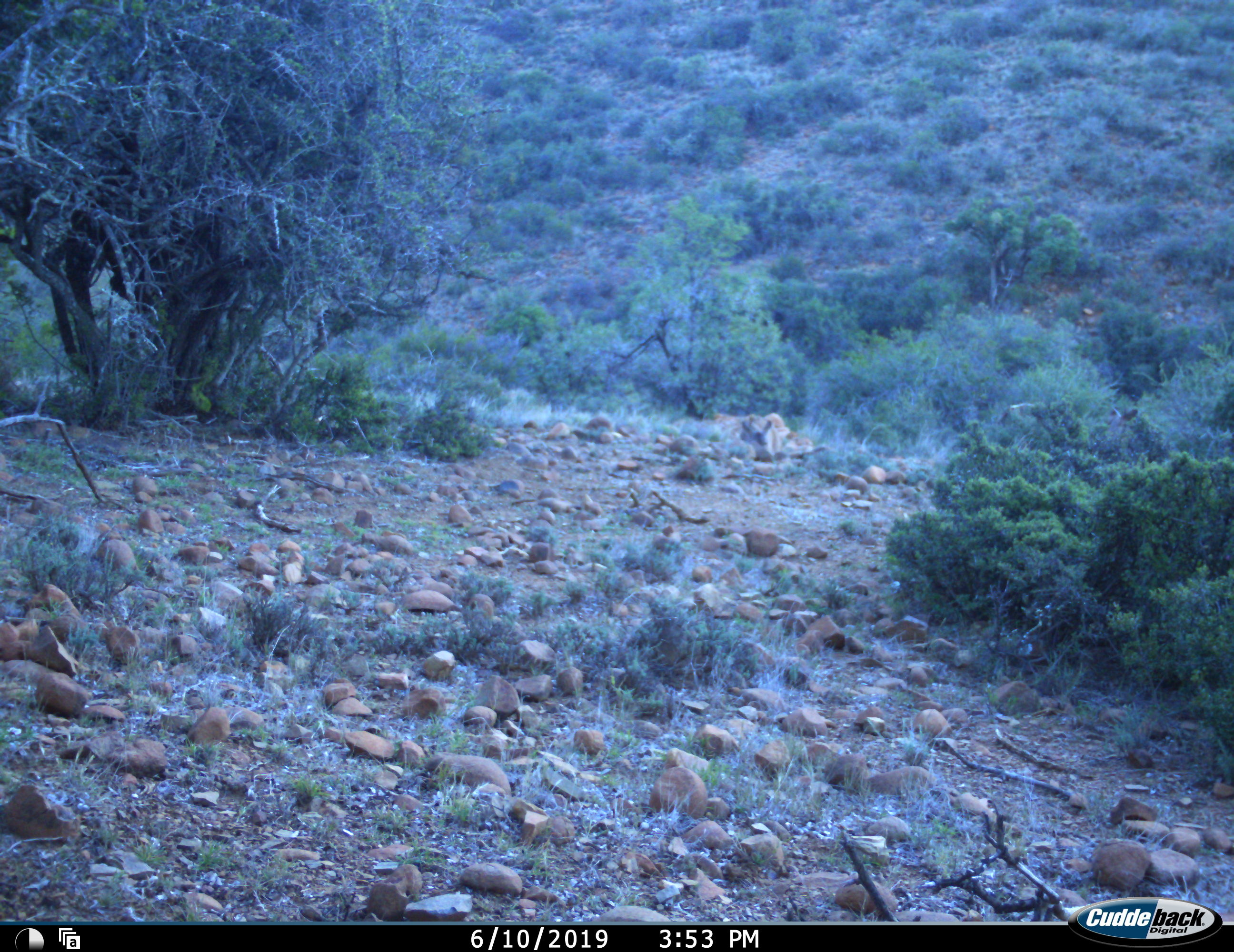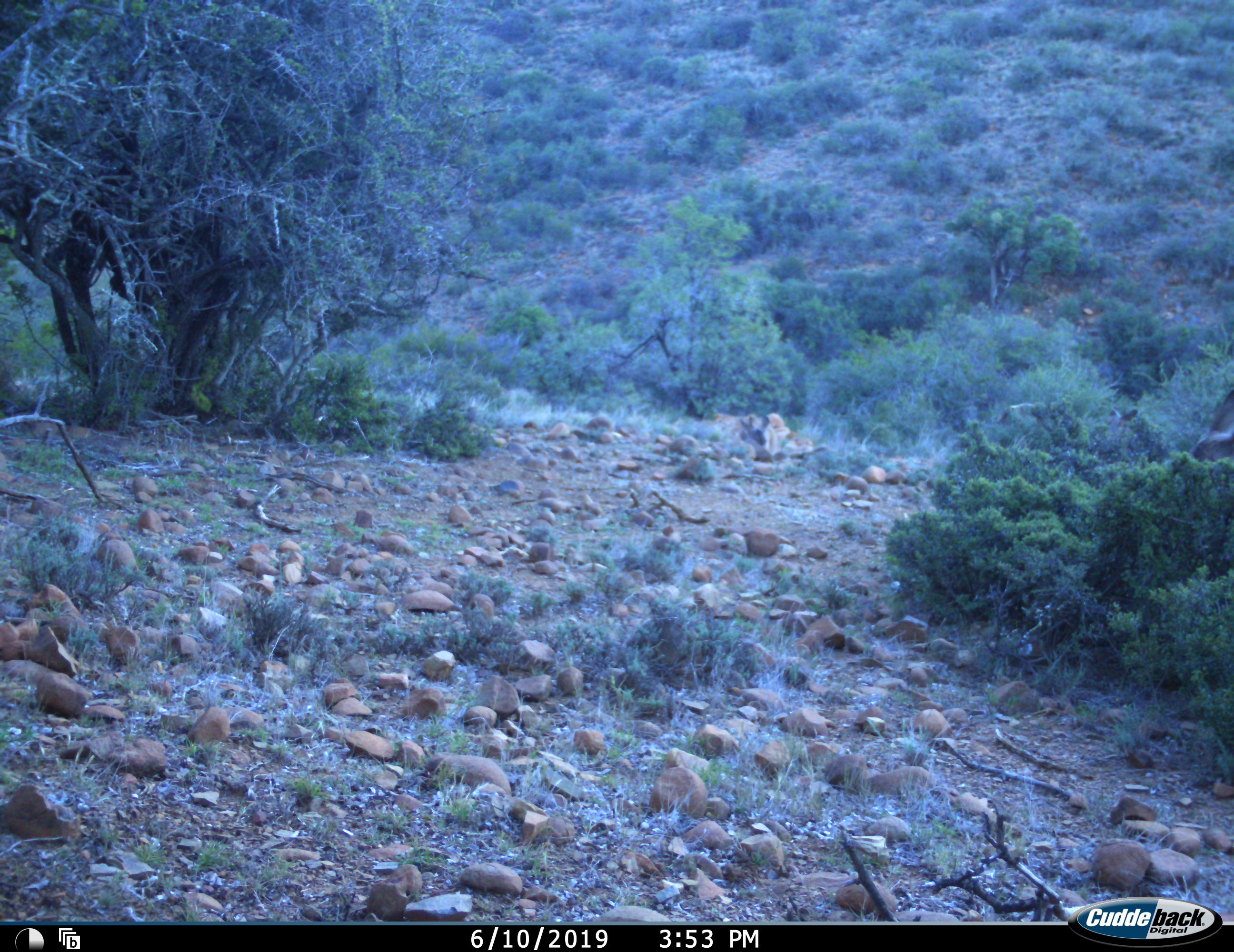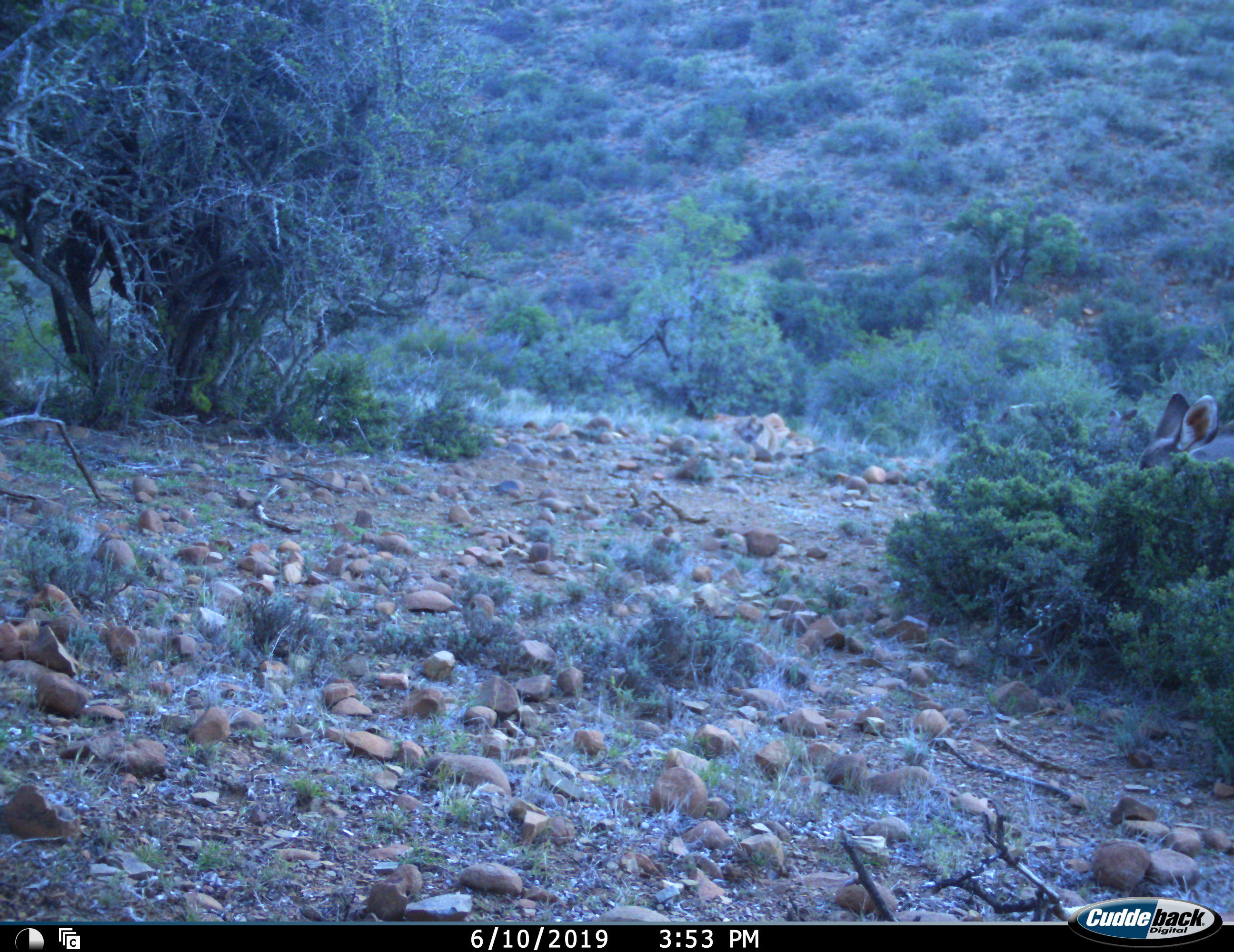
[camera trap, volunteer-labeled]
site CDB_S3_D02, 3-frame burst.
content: unidentified animal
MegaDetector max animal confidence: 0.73